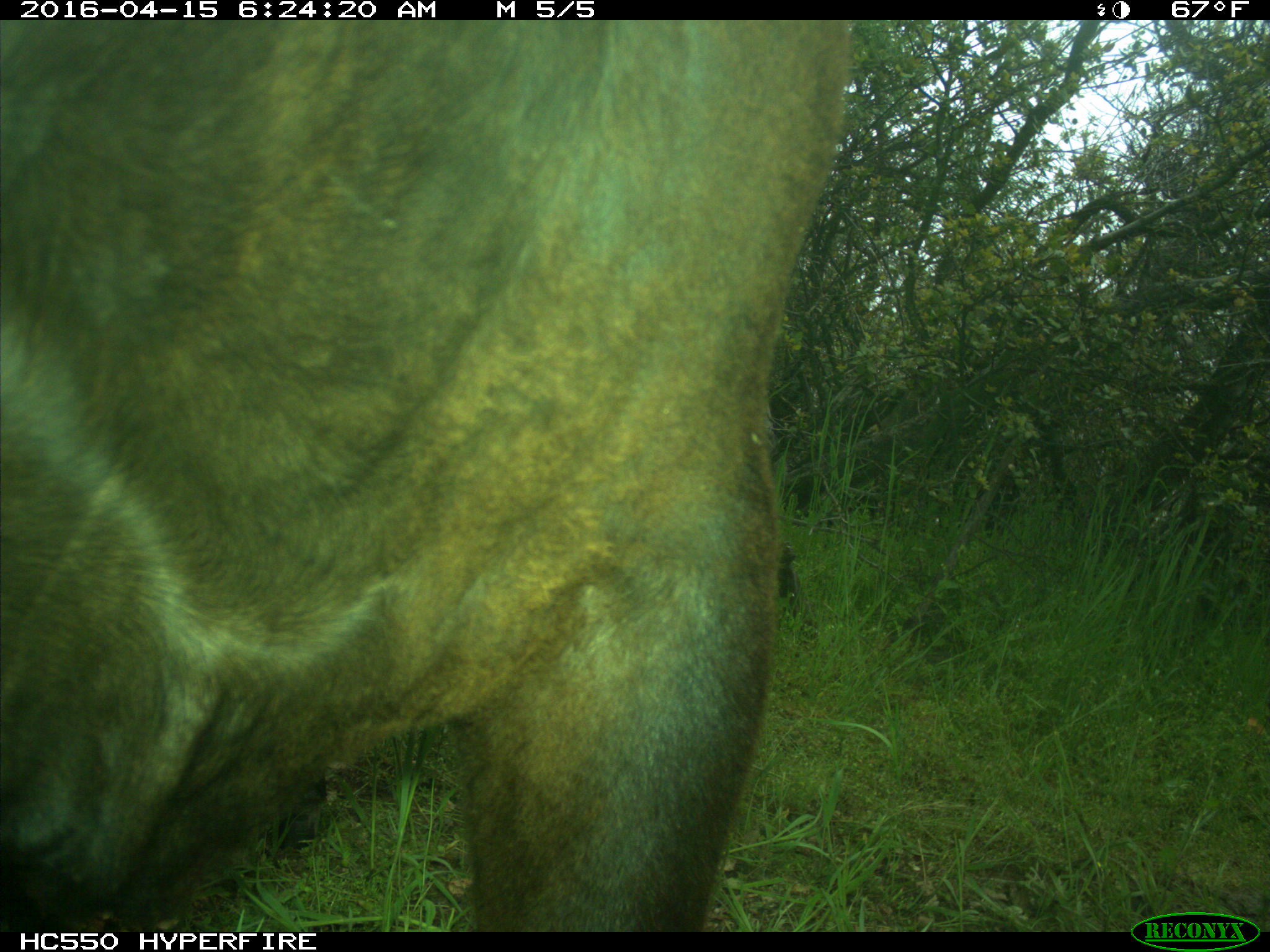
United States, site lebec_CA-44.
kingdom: Animalia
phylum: Chordata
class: Mammalia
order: Artiodactyla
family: Bovidae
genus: Bos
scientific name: Bos taurus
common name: domestic cow